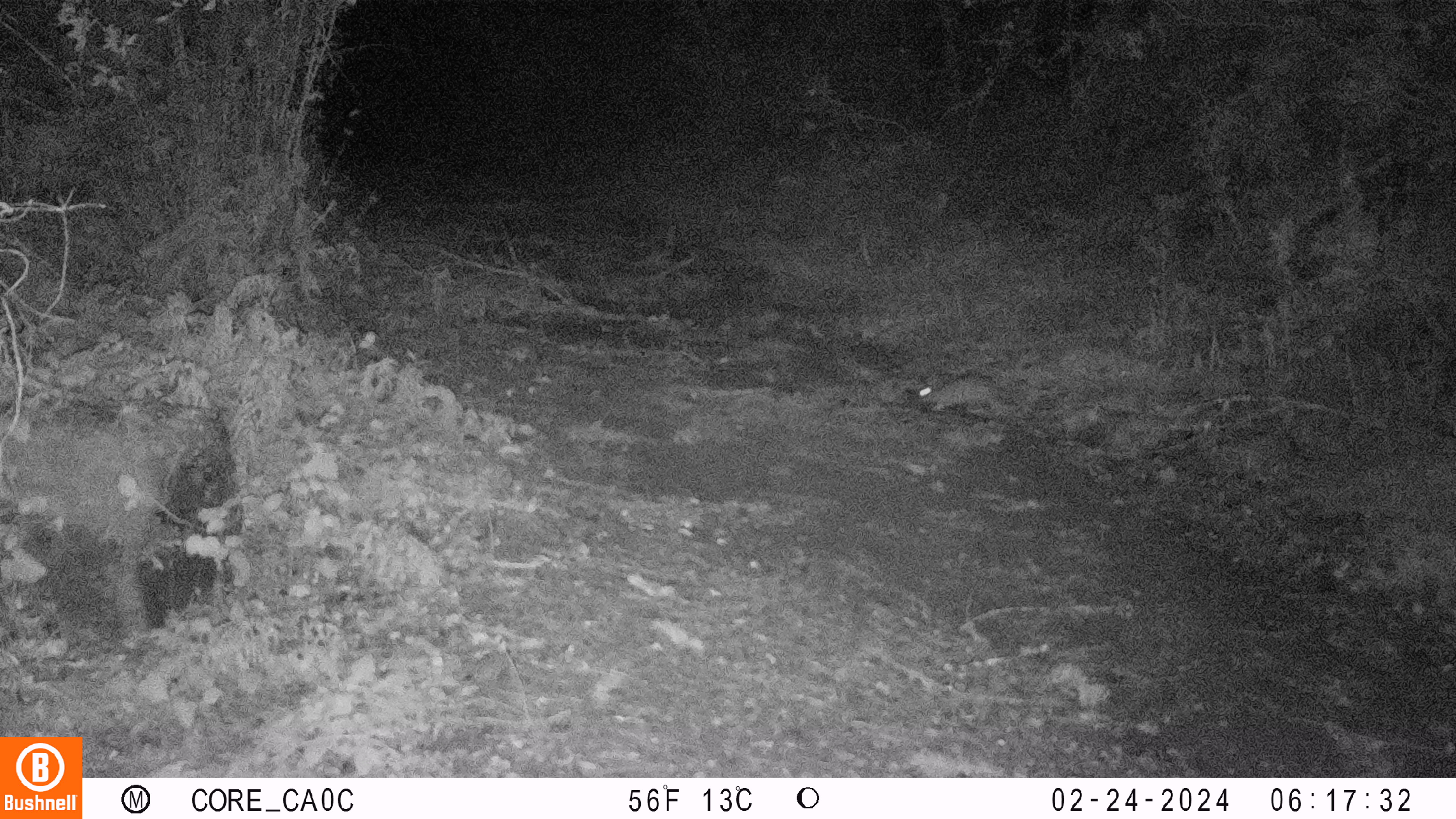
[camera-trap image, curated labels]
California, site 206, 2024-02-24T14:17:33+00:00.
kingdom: Animalia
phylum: Chordata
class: Mammalia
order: Carnivora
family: Procyonidae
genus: Procyon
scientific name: Procyon lotor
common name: raccoon